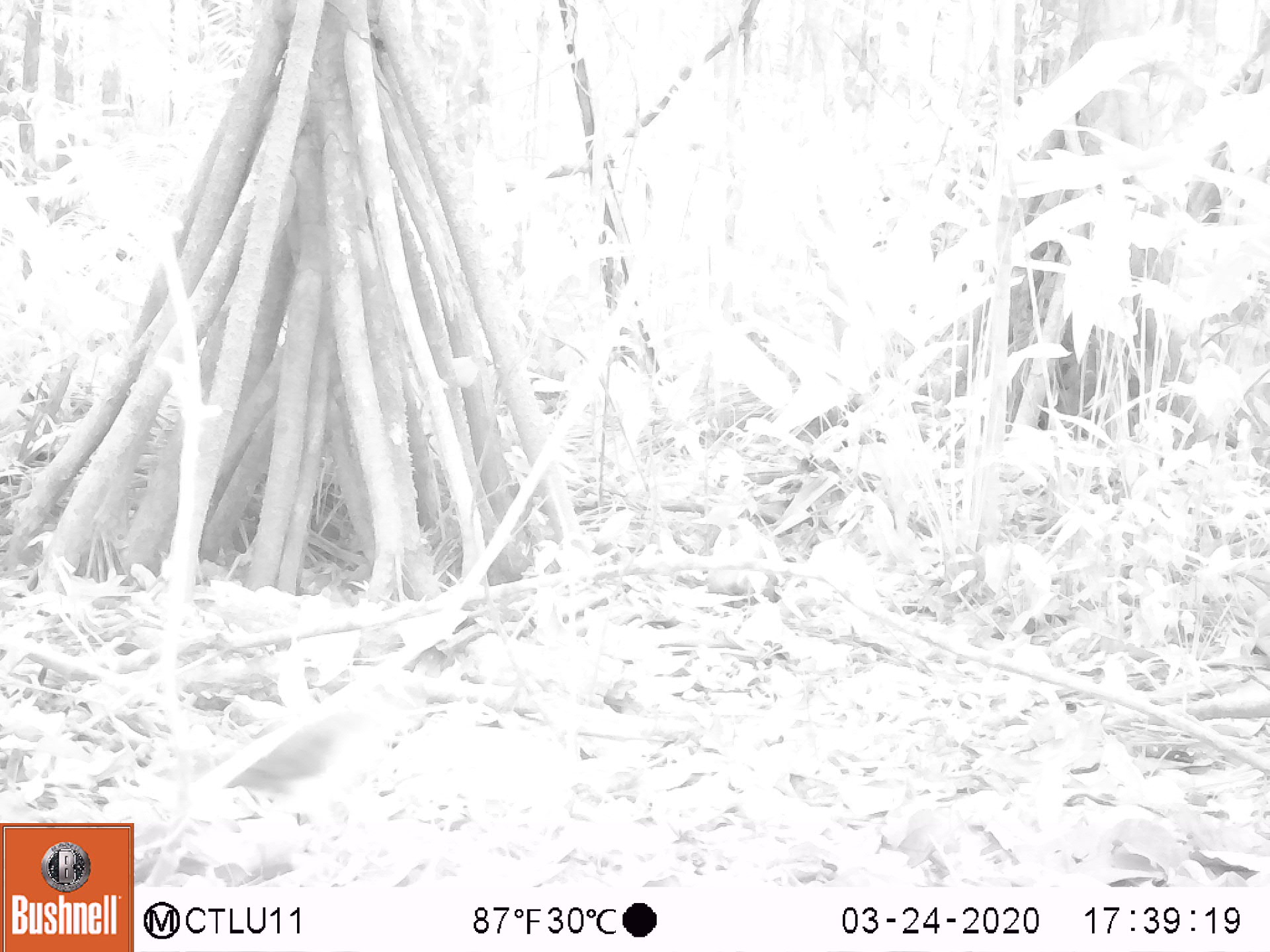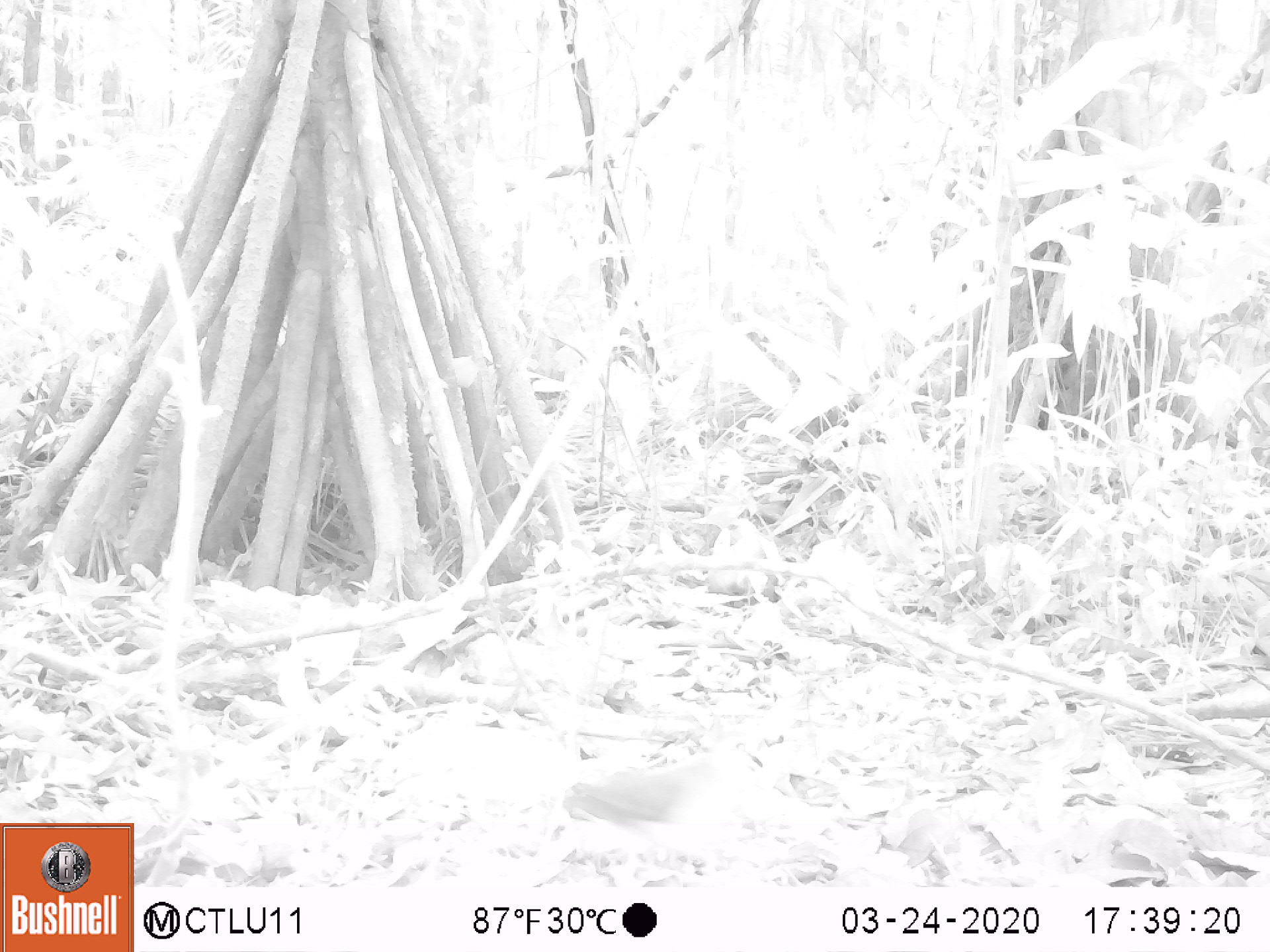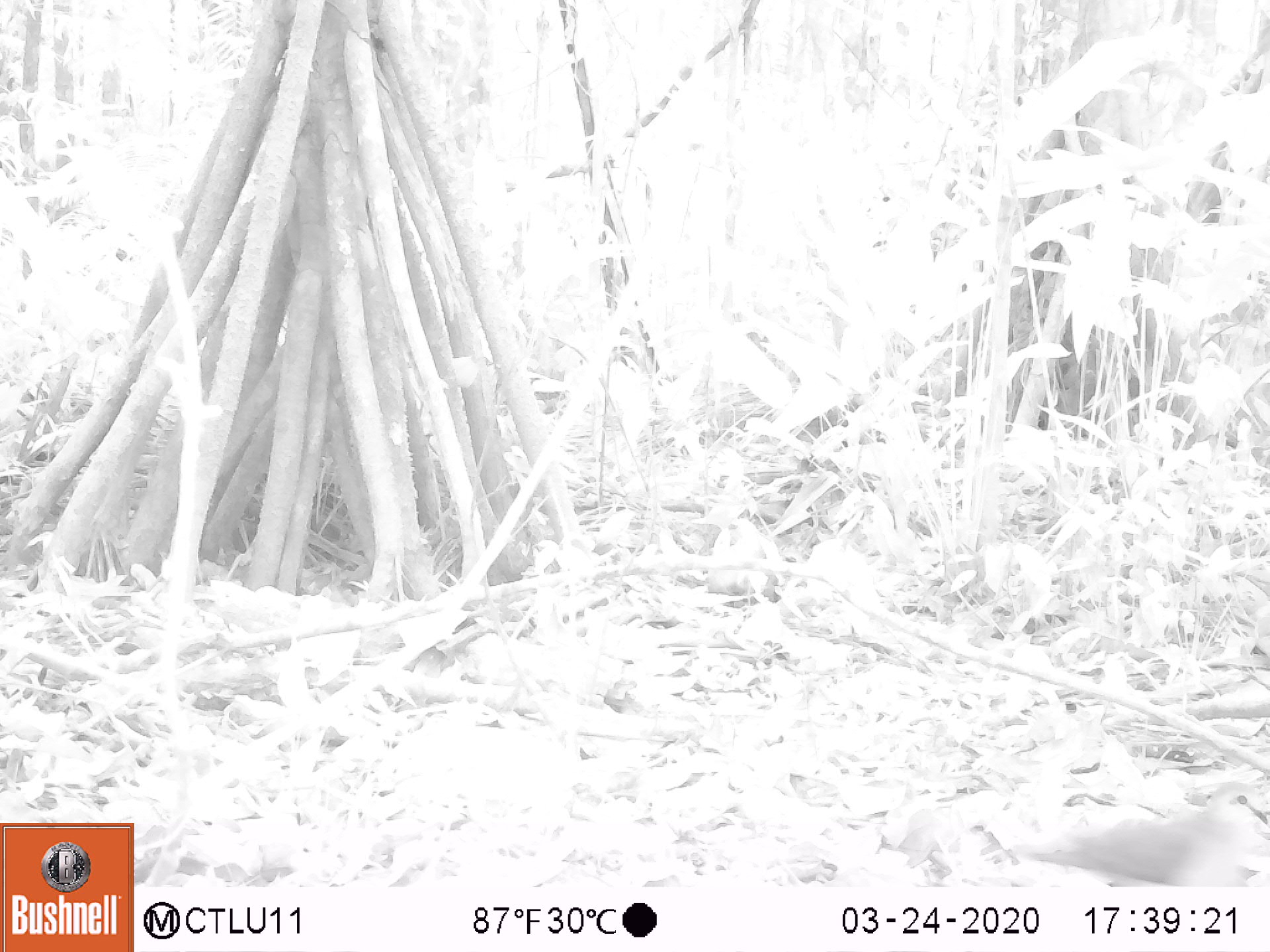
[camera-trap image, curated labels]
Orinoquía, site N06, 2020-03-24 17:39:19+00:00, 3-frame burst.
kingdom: Animalia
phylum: Chordata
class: Aves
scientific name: Aves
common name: bird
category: unknown bird